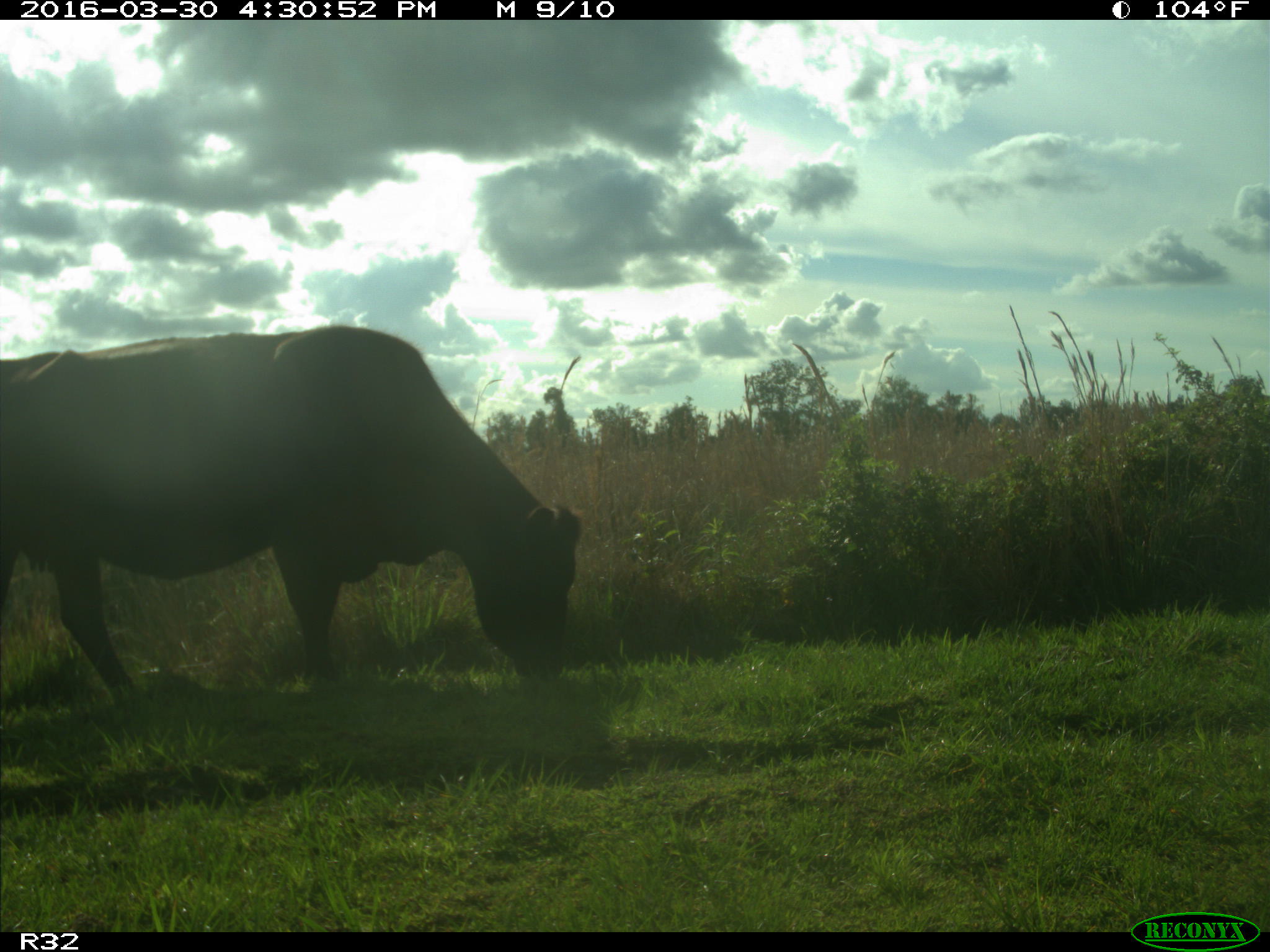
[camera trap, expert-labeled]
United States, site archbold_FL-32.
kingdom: Animalia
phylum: Chordata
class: Mammalia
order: Artiodactyla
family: Bovidae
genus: Bos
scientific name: Bos taurus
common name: domestic cow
Bos taurus (domestic cow).